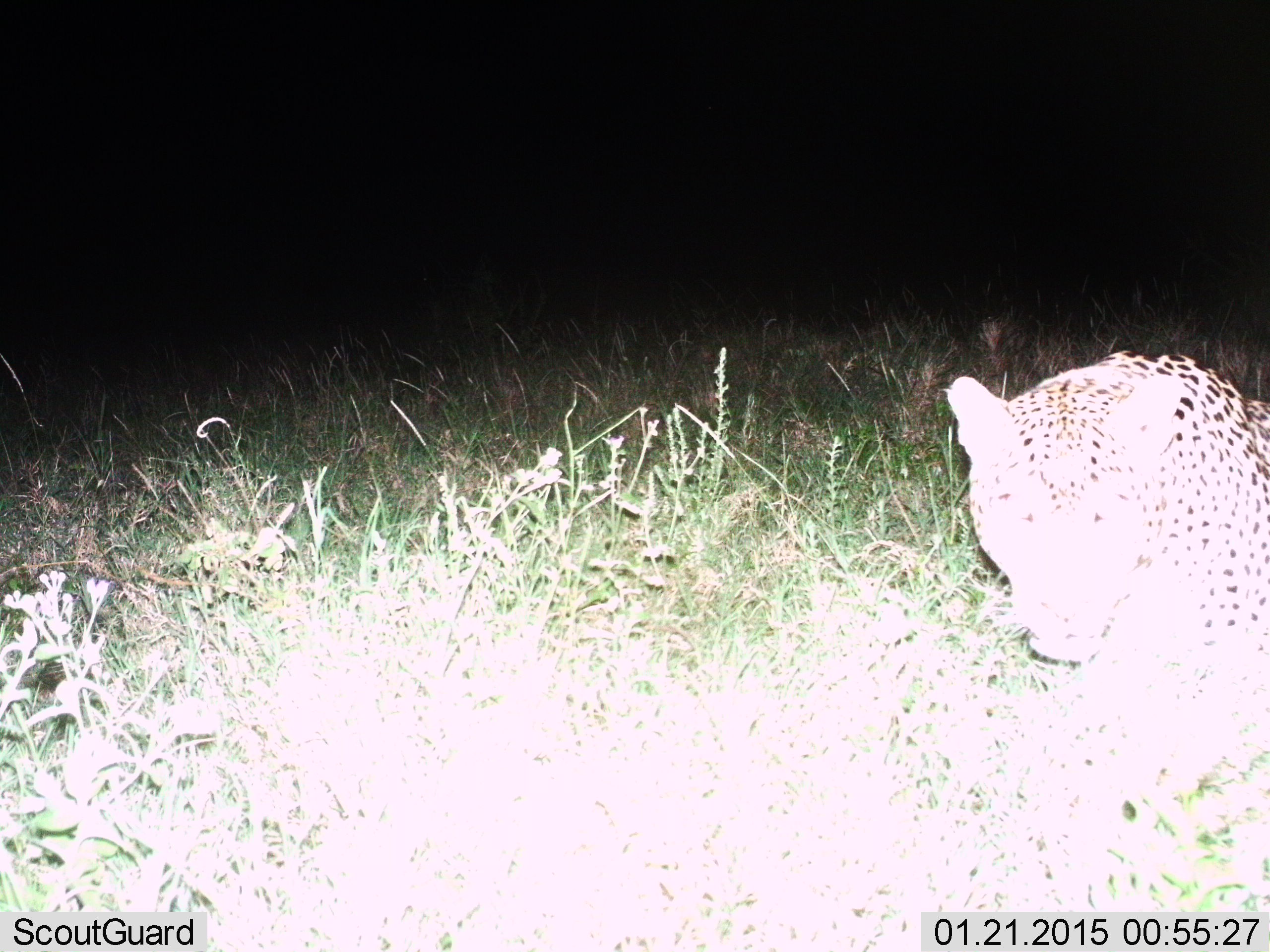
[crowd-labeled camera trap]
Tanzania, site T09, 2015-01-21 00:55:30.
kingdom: Animalia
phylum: Chordata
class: Mammalia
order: Carnivora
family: Felidae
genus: Panthera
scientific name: Panthera pardus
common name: leopard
Leopard (Panthera pardus), count 1. Behavior (volunteer vote fractions): standing 40%, resting 50%, moving 10%, interacting 0%. Young present (vote fraction): 0%. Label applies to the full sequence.